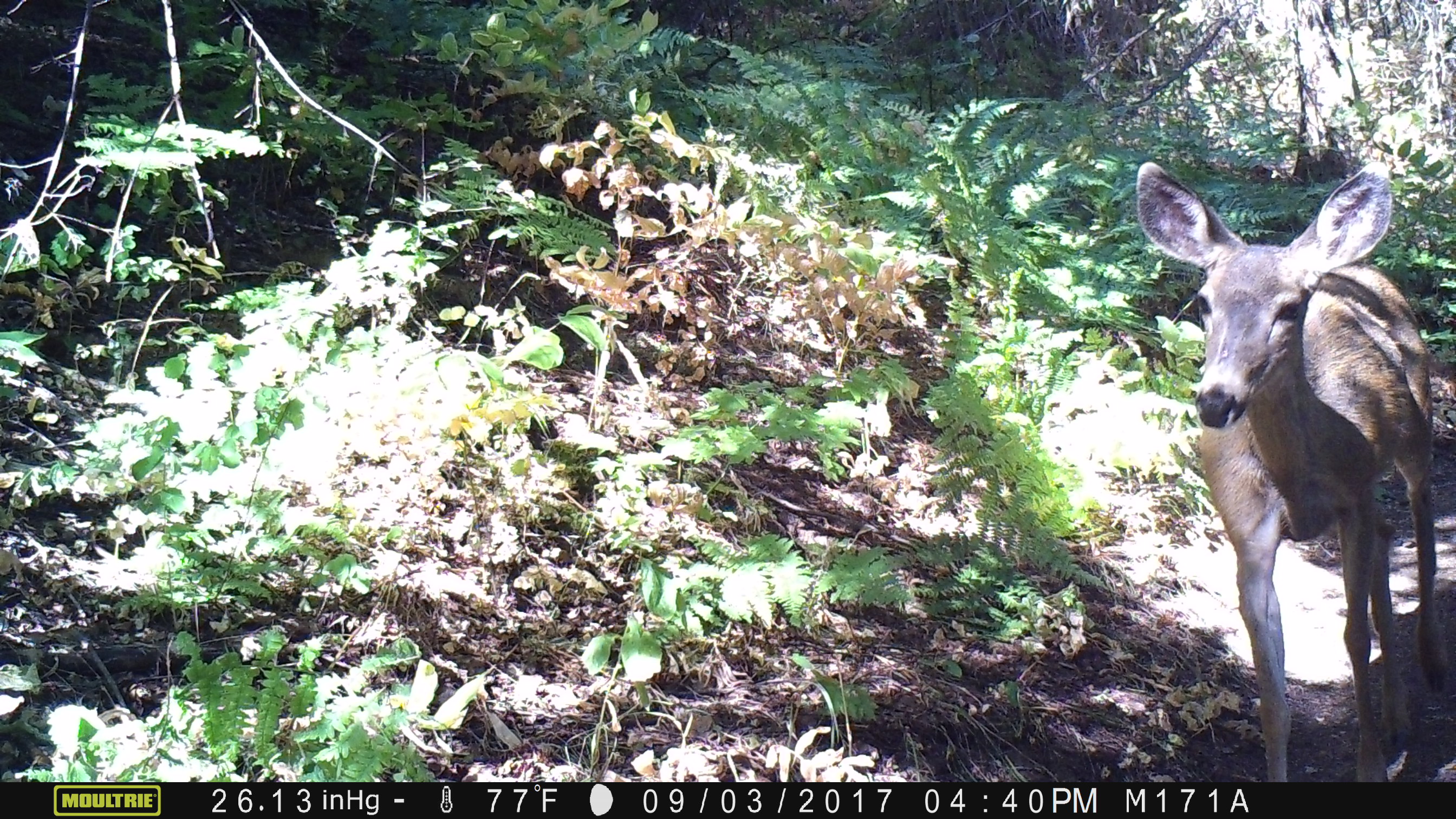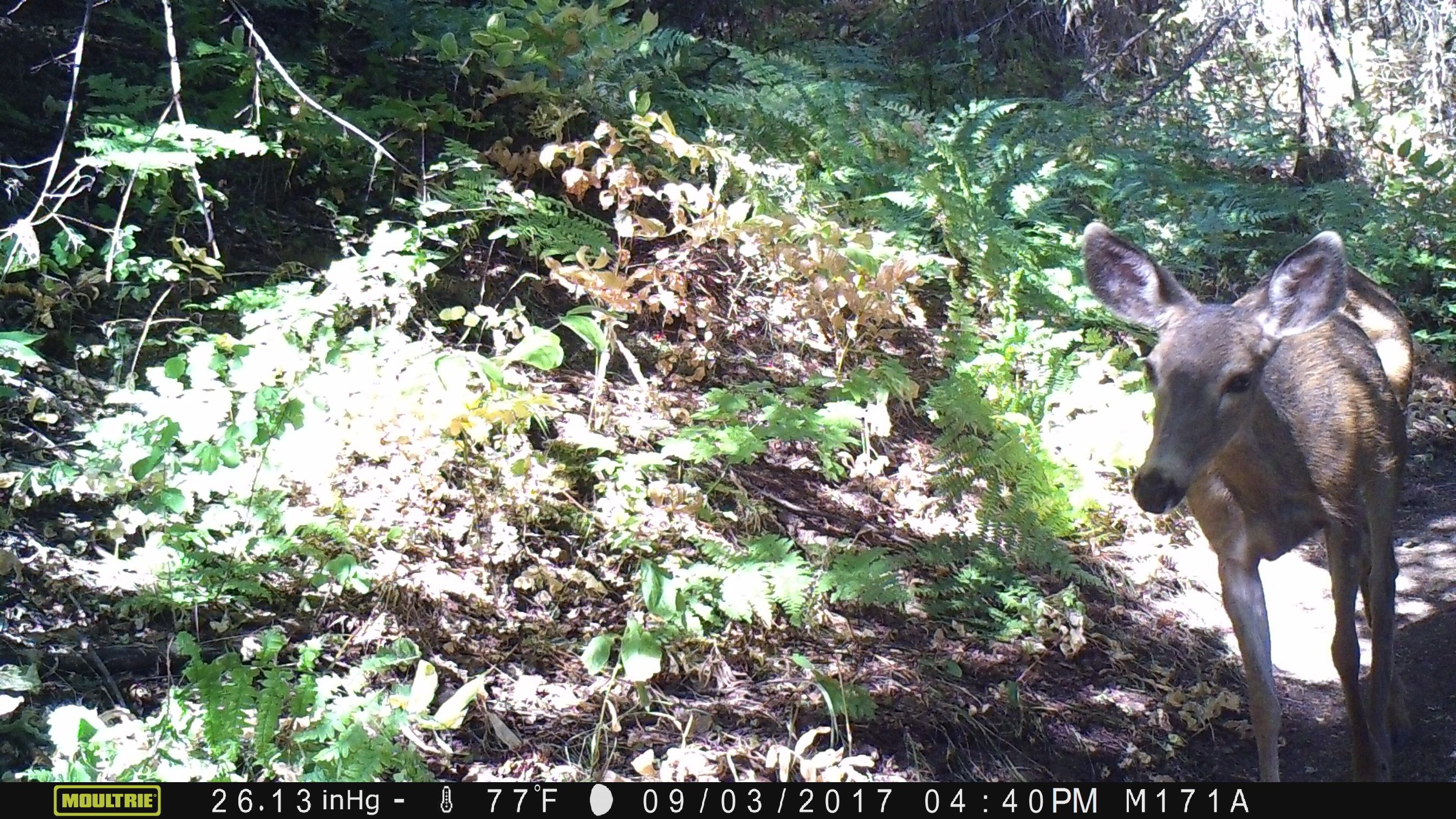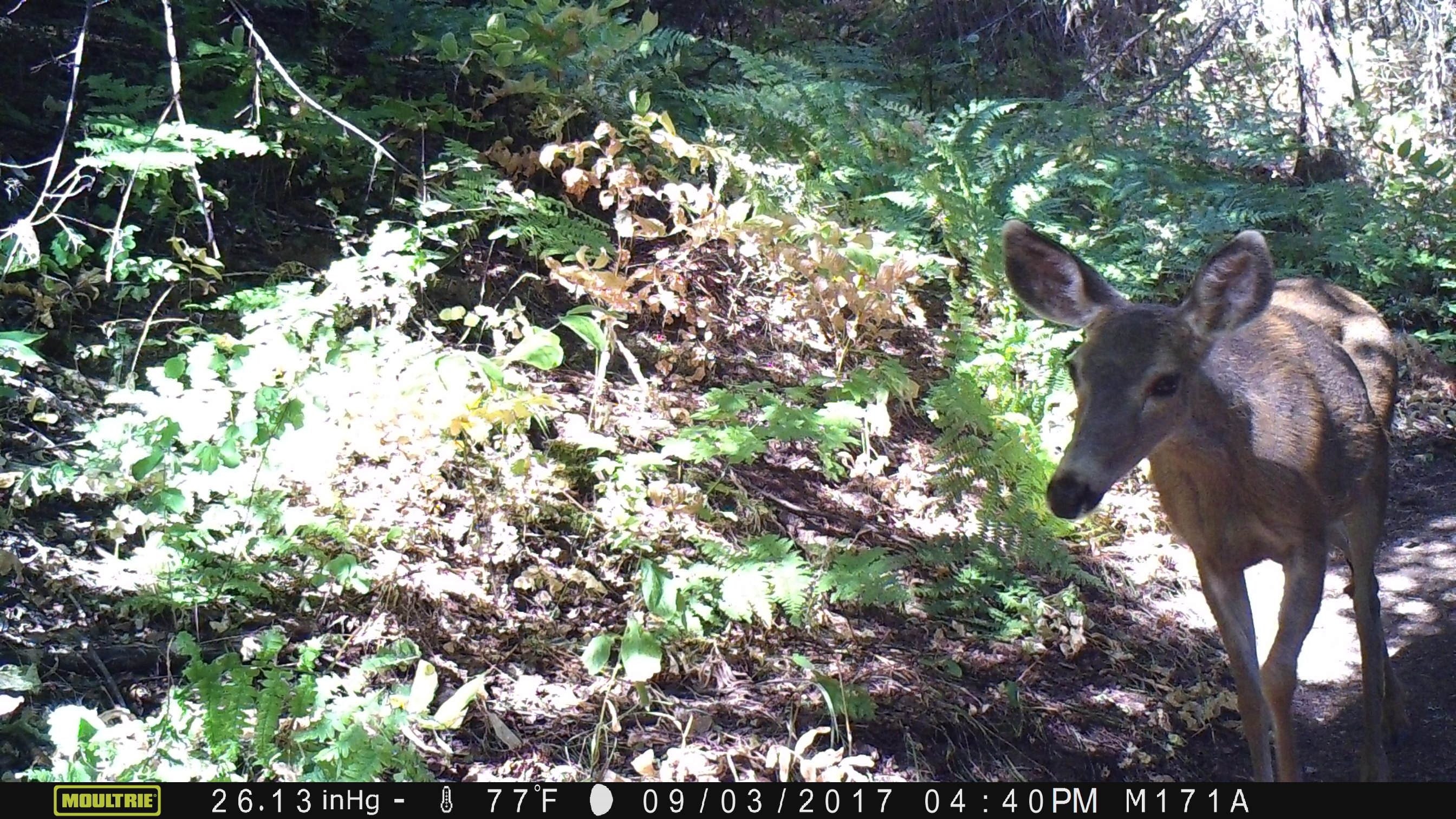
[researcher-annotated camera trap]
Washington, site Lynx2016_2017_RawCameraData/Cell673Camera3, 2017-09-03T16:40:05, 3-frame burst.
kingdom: Animalia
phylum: Chordata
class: Mammalia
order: Artiodactyla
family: Cervidae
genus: Odocoileus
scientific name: Odocoileus hemionus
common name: mule deer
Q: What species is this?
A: Odocoileus hemionus (mule deer).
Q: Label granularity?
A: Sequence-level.